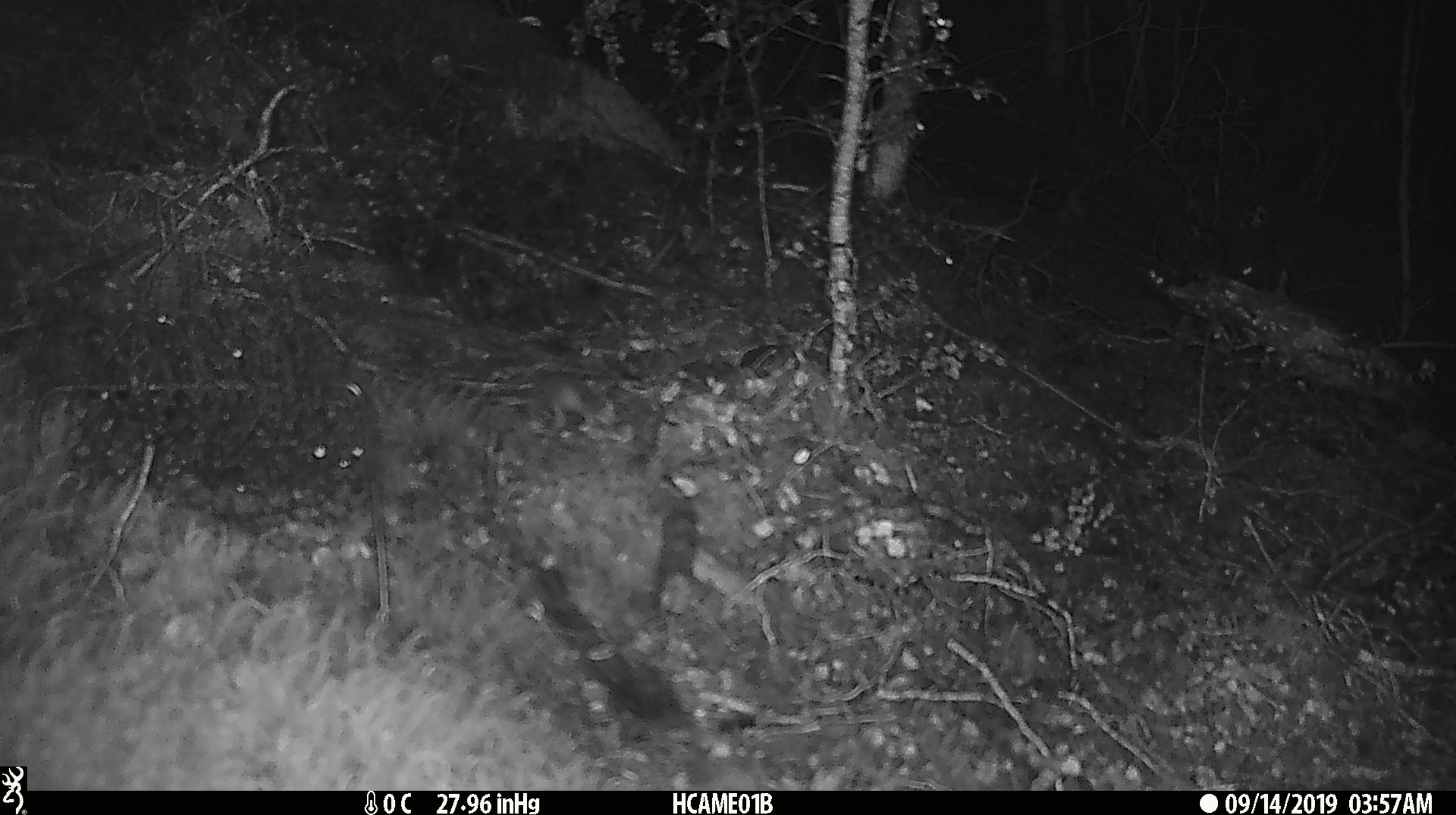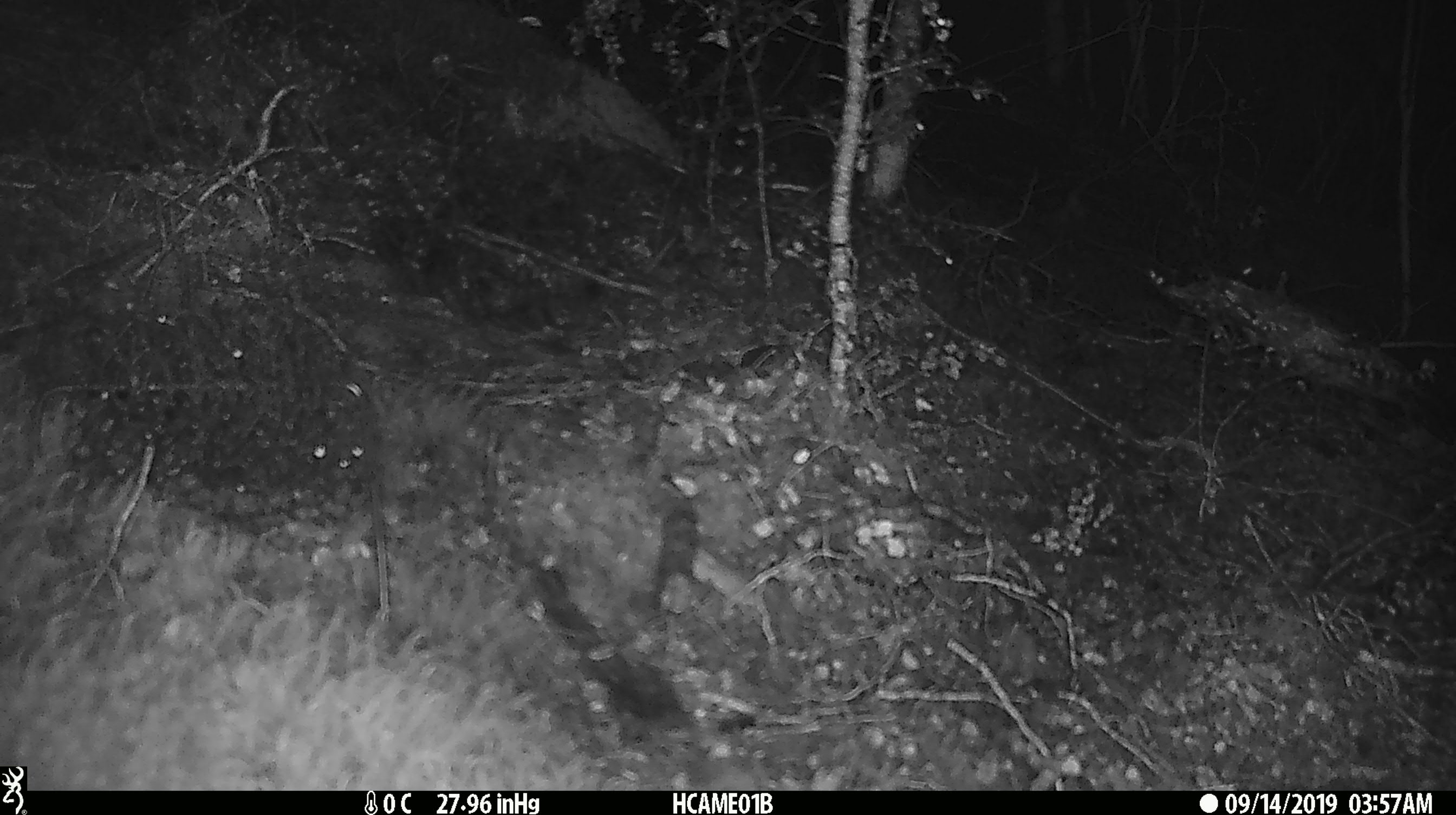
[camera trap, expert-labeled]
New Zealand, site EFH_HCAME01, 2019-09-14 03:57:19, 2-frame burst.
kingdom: Animalia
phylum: Chordata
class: Mammalia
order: Rodentia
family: Muridae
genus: Mus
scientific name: Mus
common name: mouse